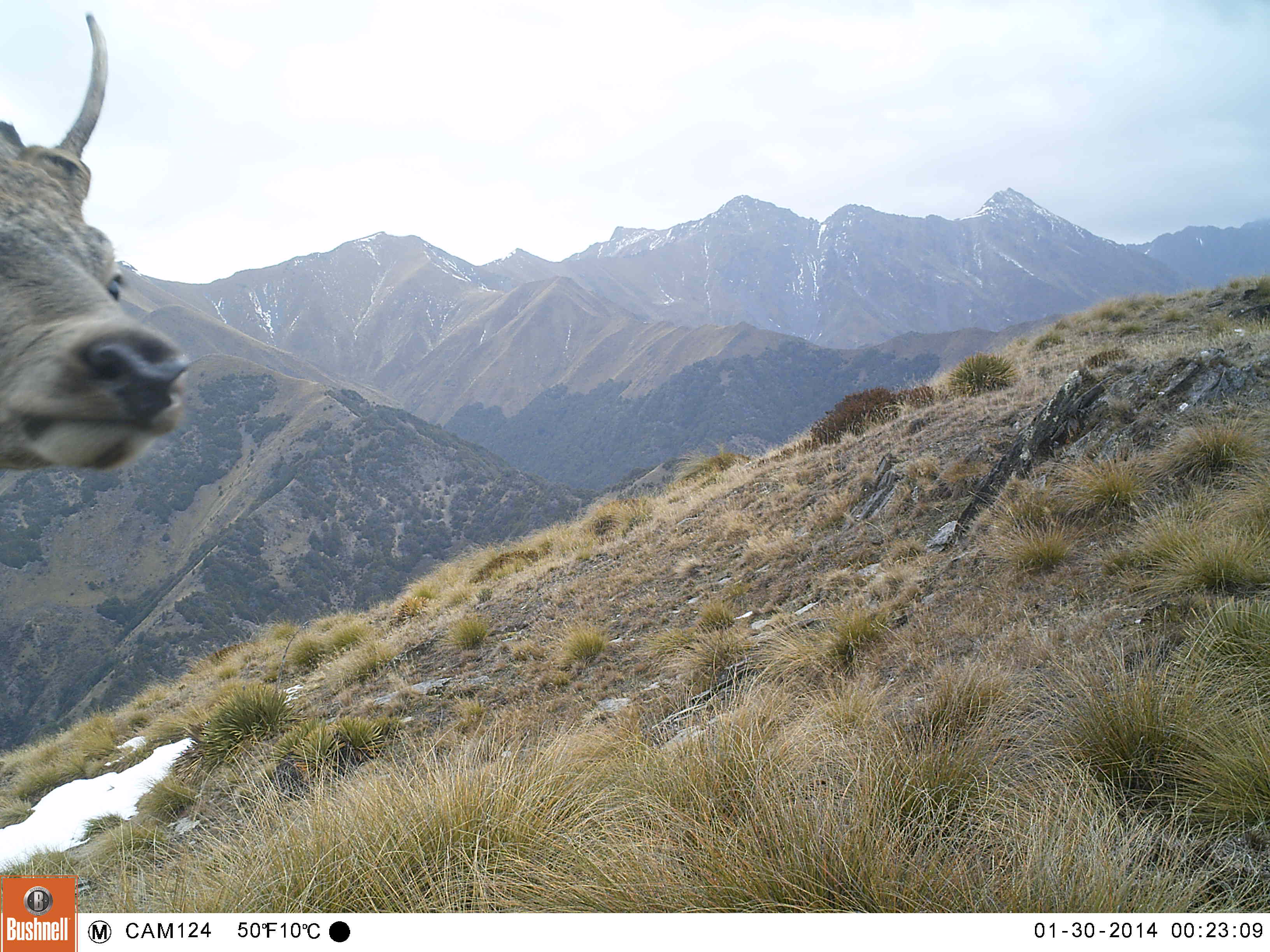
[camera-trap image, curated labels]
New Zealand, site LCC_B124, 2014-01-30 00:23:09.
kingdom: Animalia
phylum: Chordata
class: Mammalia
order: Artiodactyla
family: Cervidae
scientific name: Cervidae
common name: deer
Deer (Cervidae).